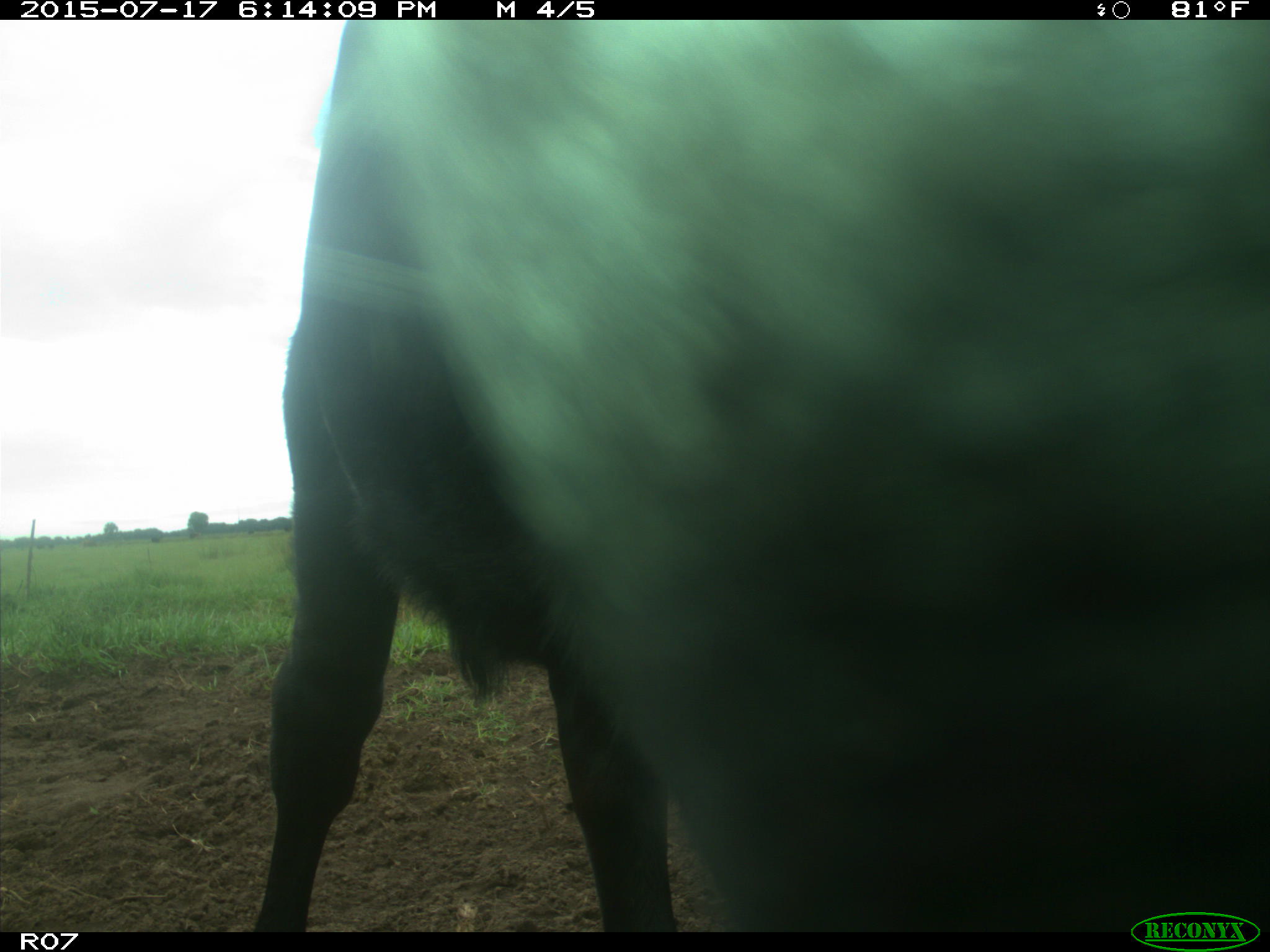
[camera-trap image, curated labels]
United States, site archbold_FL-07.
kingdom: Animalia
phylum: Chordata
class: Mammalia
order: Artiodactyla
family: Bovidae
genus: Bos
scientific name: Bos taurus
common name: domestic cow